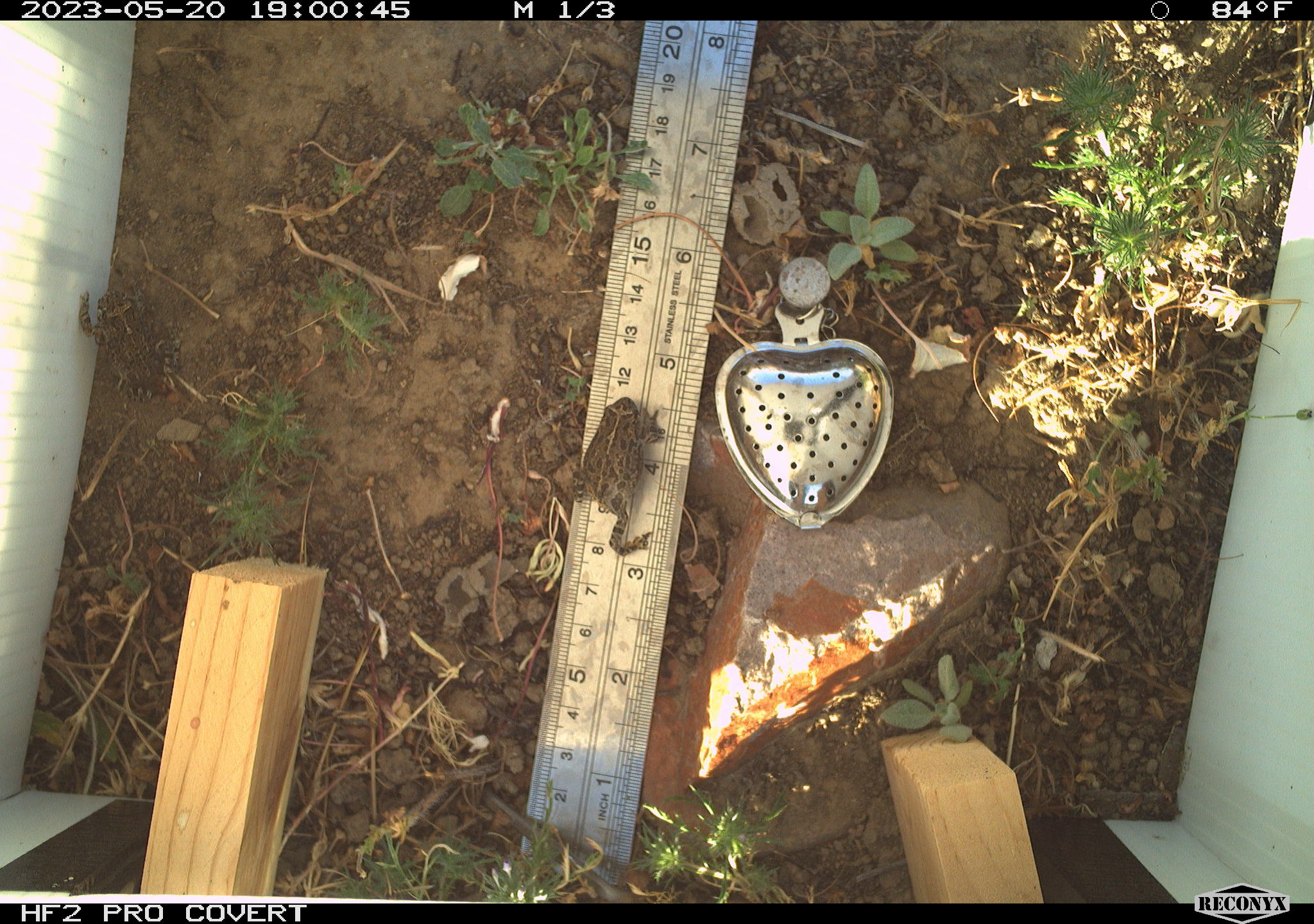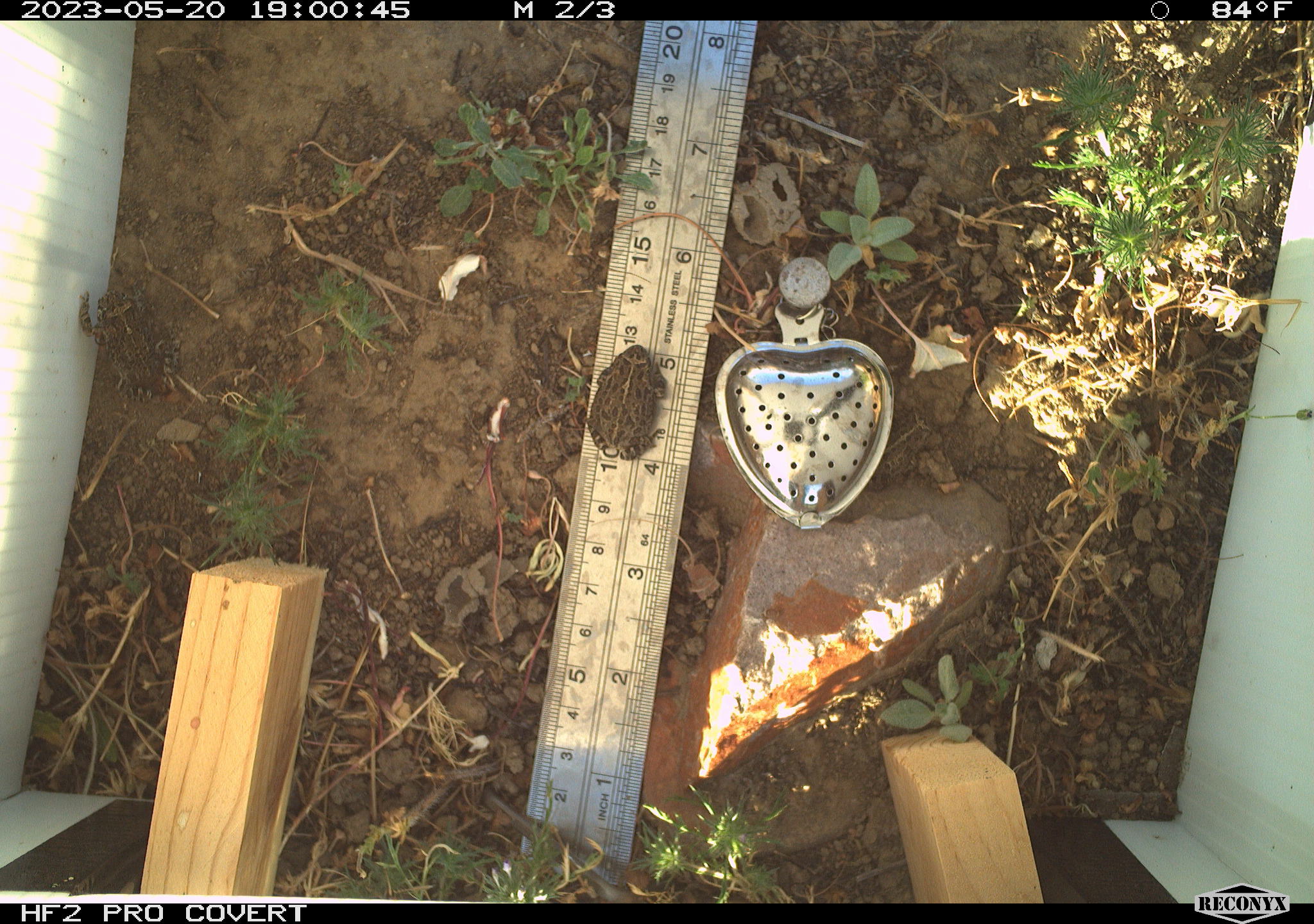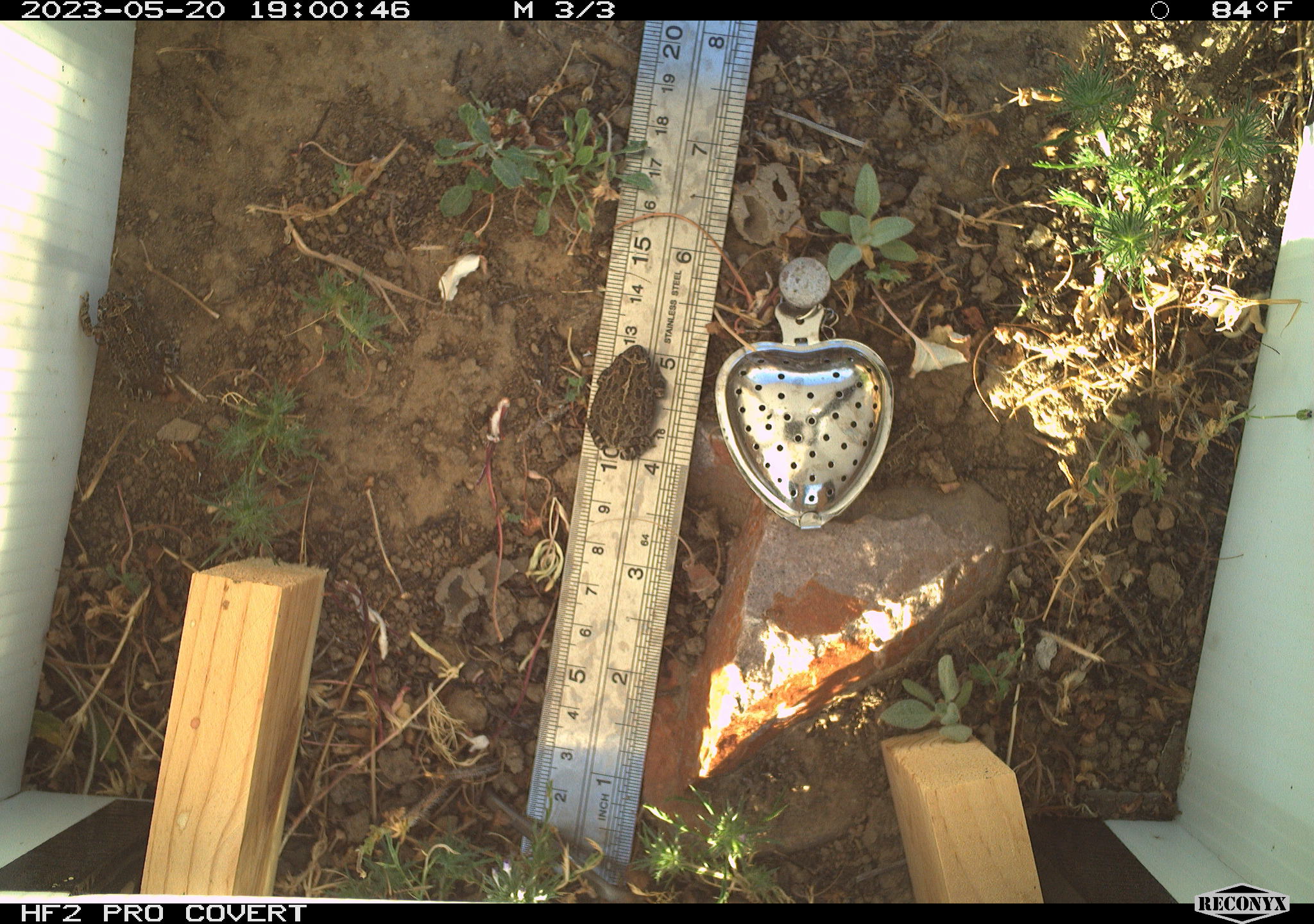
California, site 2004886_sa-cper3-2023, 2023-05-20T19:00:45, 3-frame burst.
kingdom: Animalia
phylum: Chordata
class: Amphibia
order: Anura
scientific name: Anura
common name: frogs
Frogs (Anura).